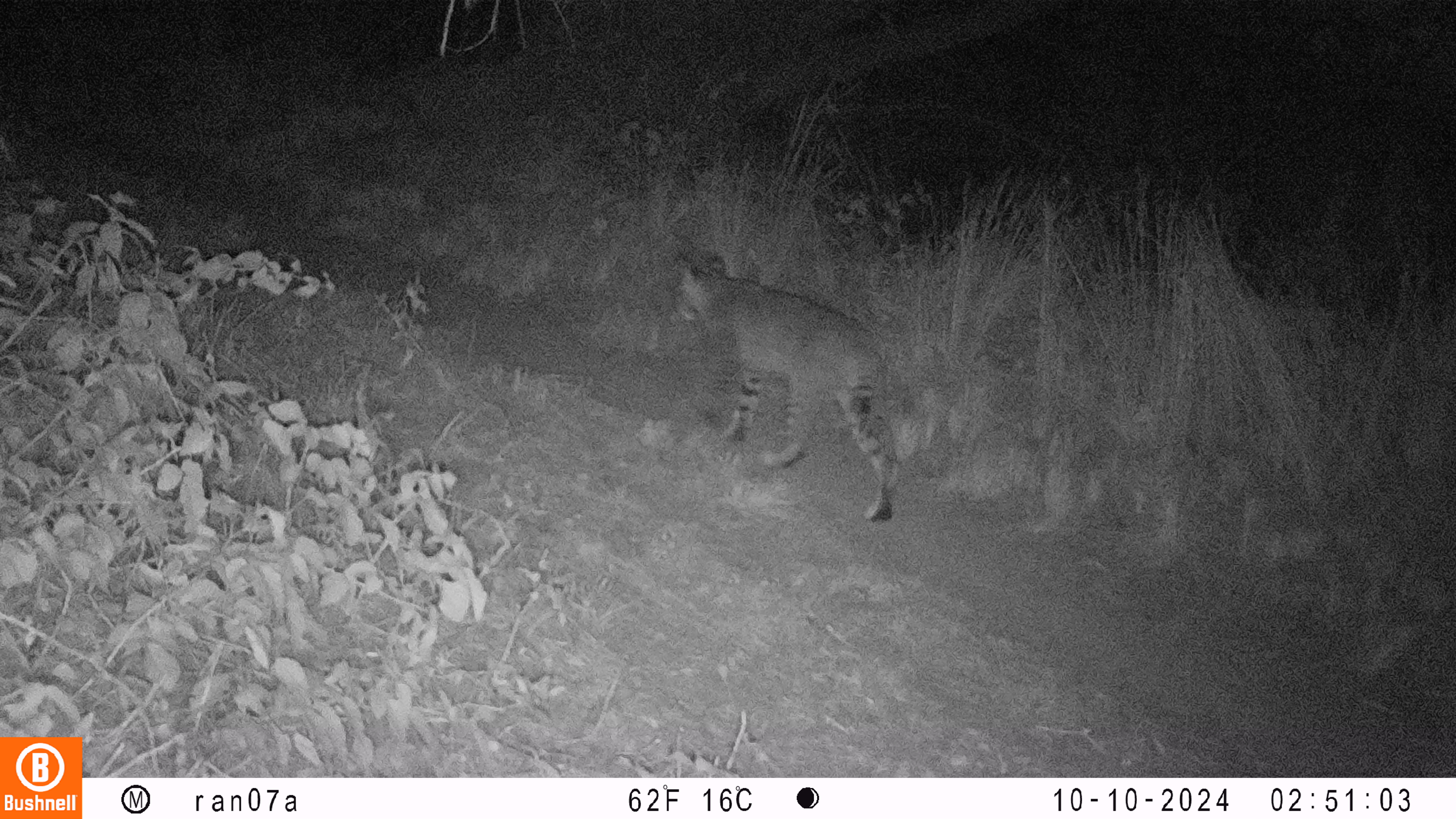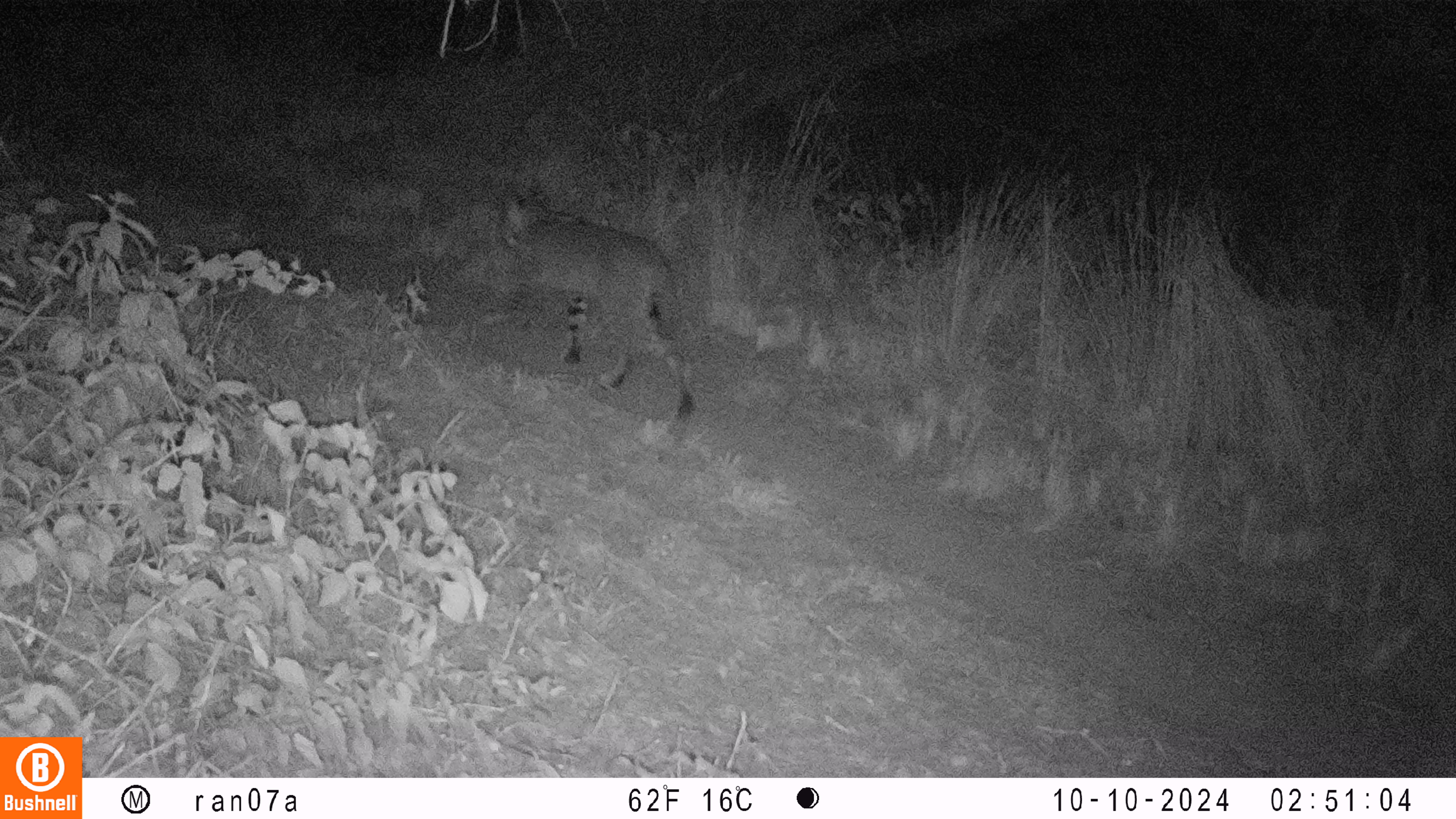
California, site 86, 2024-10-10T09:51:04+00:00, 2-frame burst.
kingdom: Animalia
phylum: Chordata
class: Mammalia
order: Carnivora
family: Felidae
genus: Lynx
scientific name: Lynx rufus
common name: bobcat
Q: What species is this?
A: Bobcat (Lynx rufus).